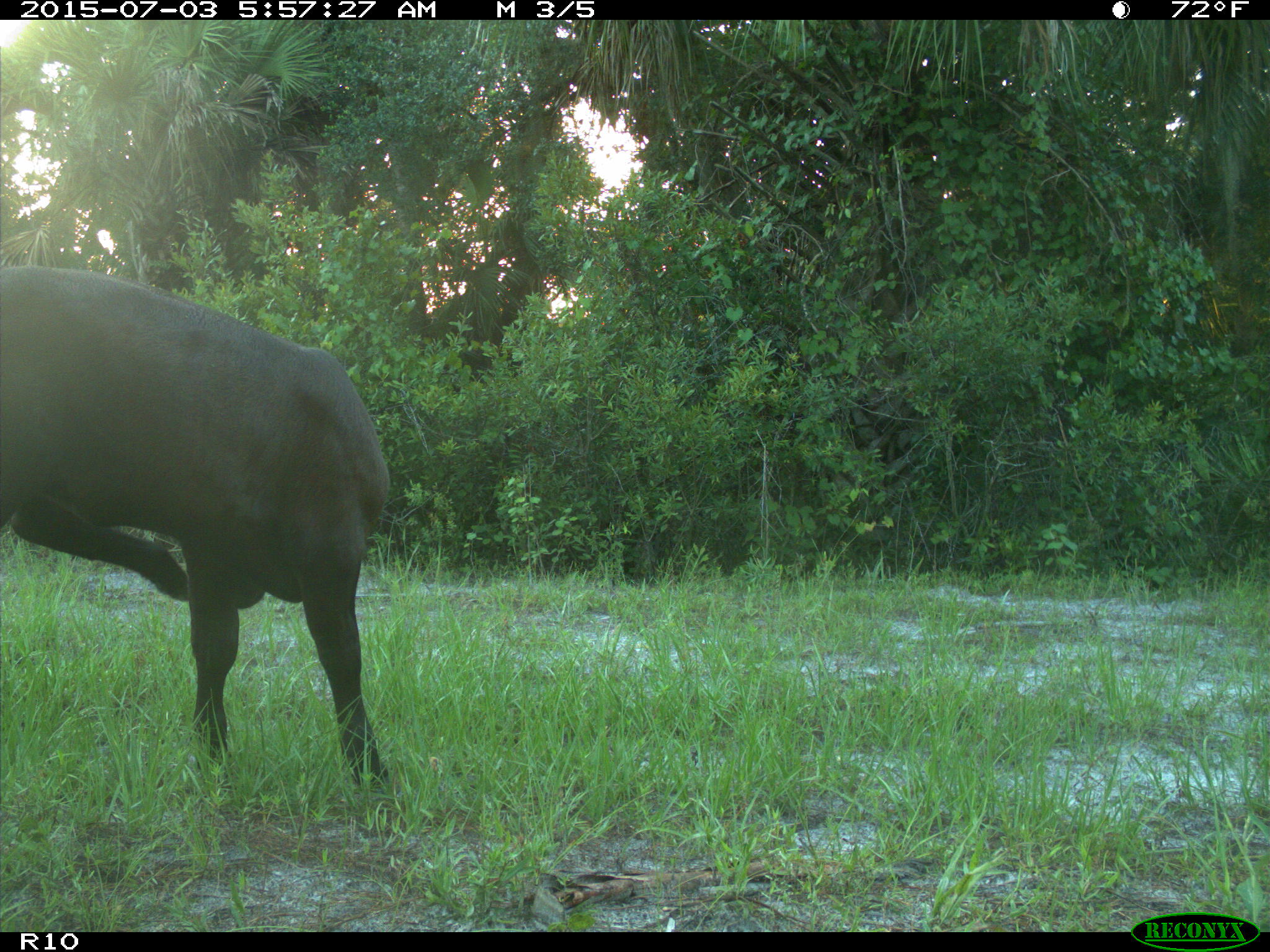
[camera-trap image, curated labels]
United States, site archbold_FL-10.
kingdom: Animalia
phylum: Chordata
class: Mammalia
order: Artiodactyla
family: Bovidae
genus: Bos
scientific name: Bos taurus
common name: domestic cow